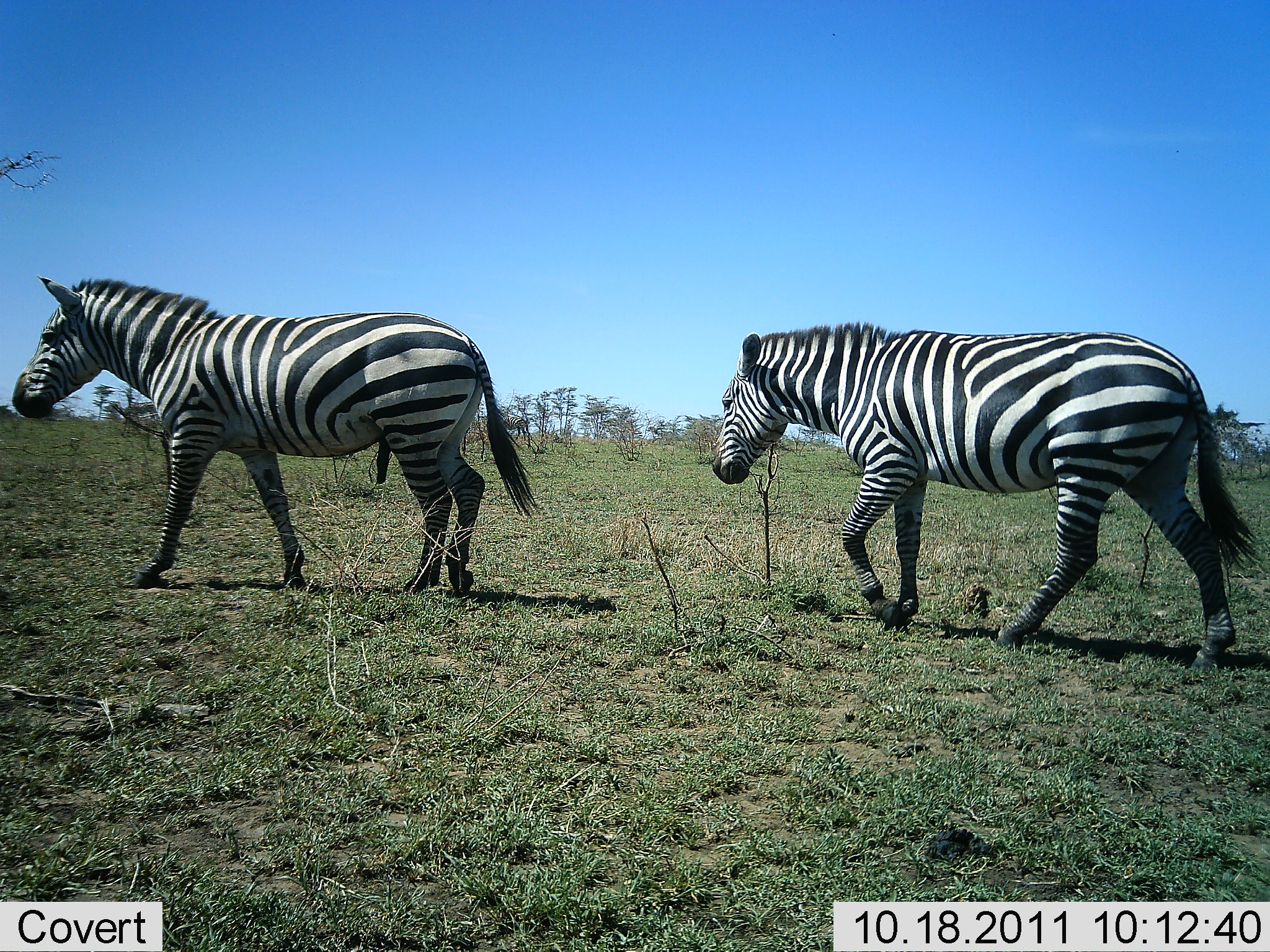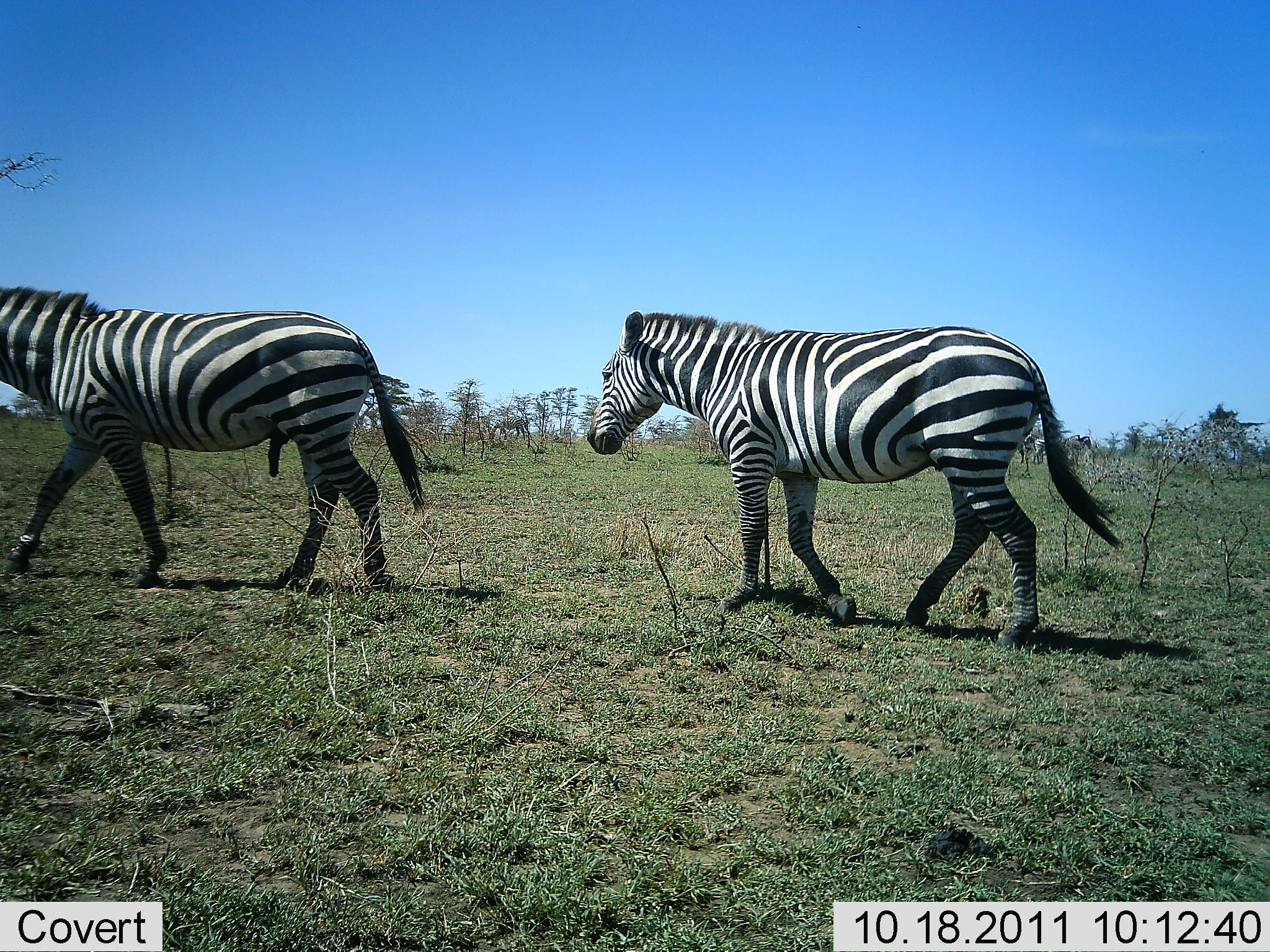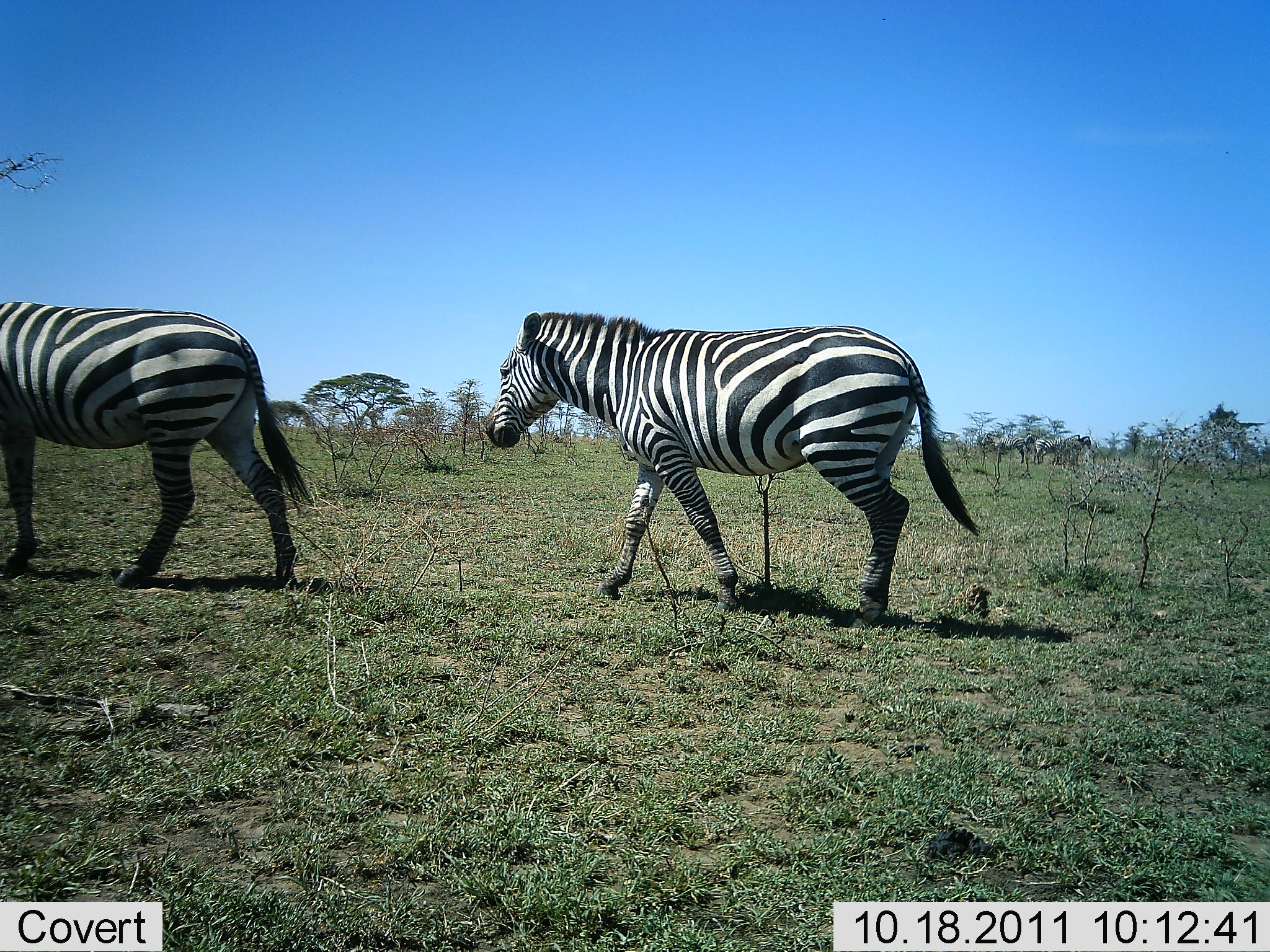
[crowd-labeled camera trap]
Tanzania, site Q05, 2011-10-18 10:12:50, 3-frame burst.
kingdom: Animalia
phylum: Chordata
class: Mammalia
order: Perissodactyla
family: Equidae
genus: Equus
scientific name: Equus quagga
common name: plains zebra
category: zebra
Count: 2.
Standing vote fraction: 6%.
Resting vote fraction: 0%.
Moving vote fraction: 100%.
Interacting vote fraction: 0%.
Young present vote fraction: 0%.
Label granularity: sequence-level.